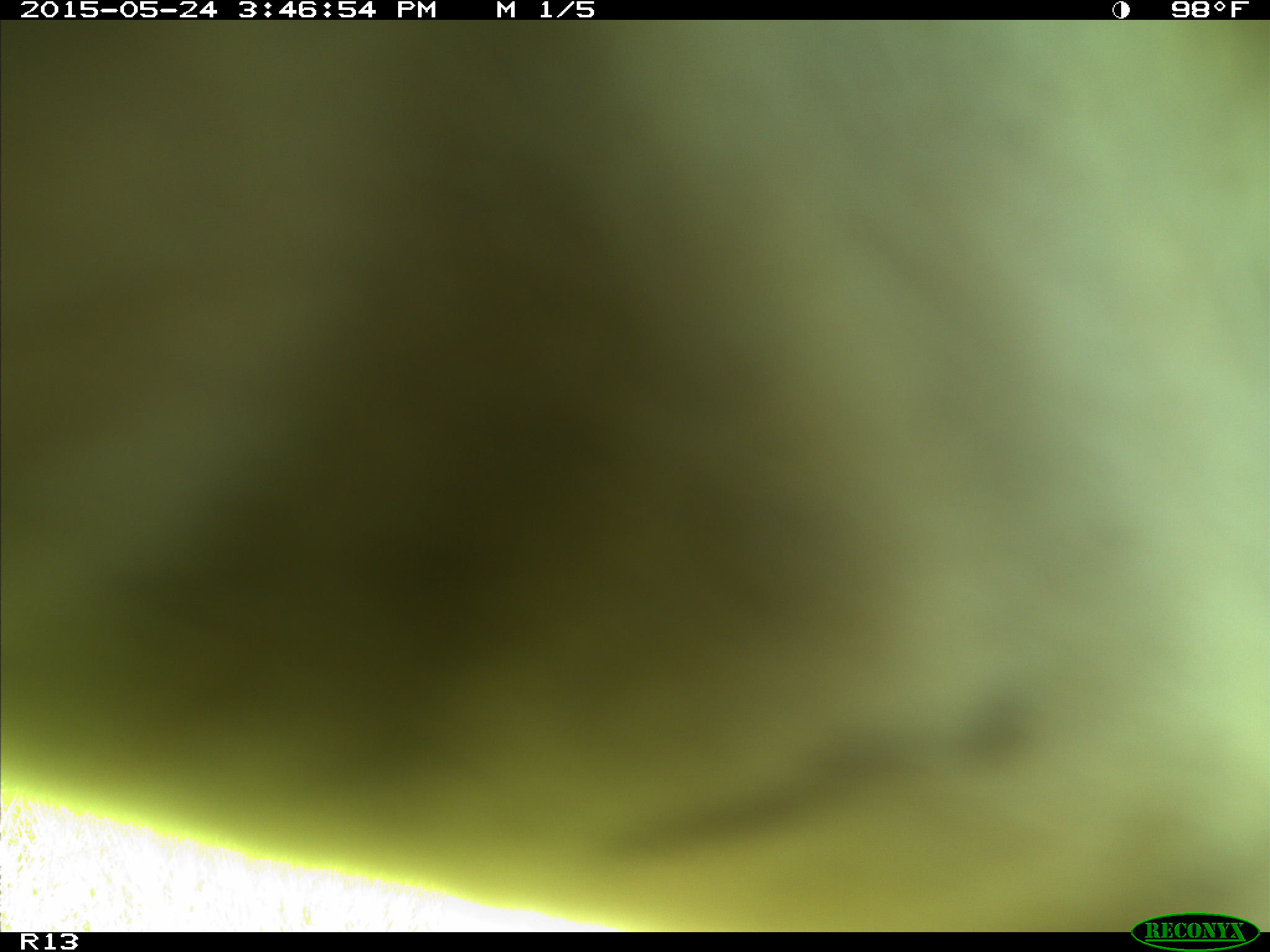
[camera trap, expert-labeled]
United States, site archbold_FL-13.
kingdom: Animalia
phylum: Chordata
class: Mammalia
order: Artiodactyla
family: Bovidae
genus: Bos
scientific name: Bos taurus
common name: domestic cow